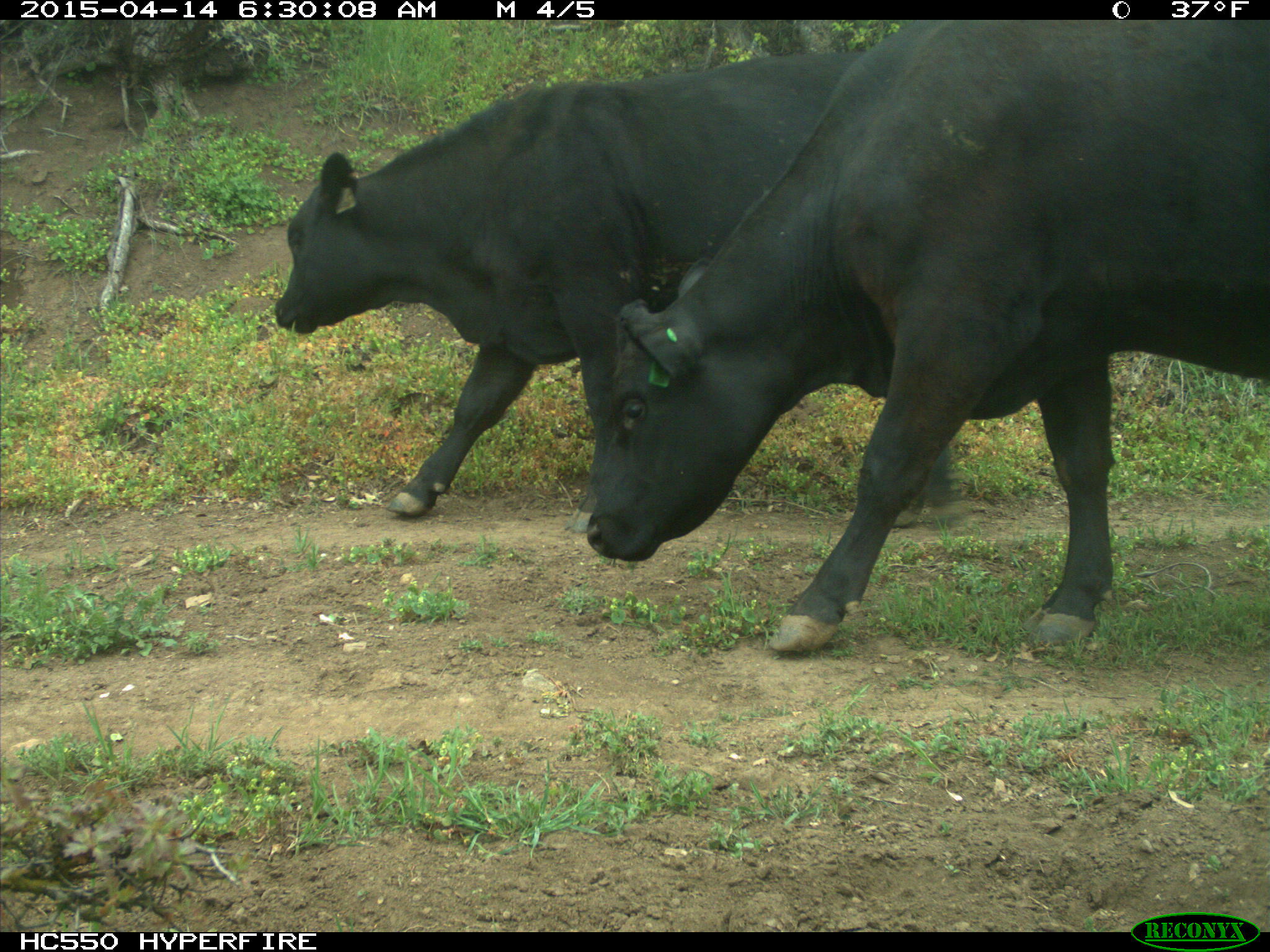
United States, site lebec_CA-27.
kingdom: Animalia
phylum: Chordata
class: Mammalia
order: Artiodactyla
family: Bovidae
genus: Bos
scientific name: Bos taurus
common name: domestic cow